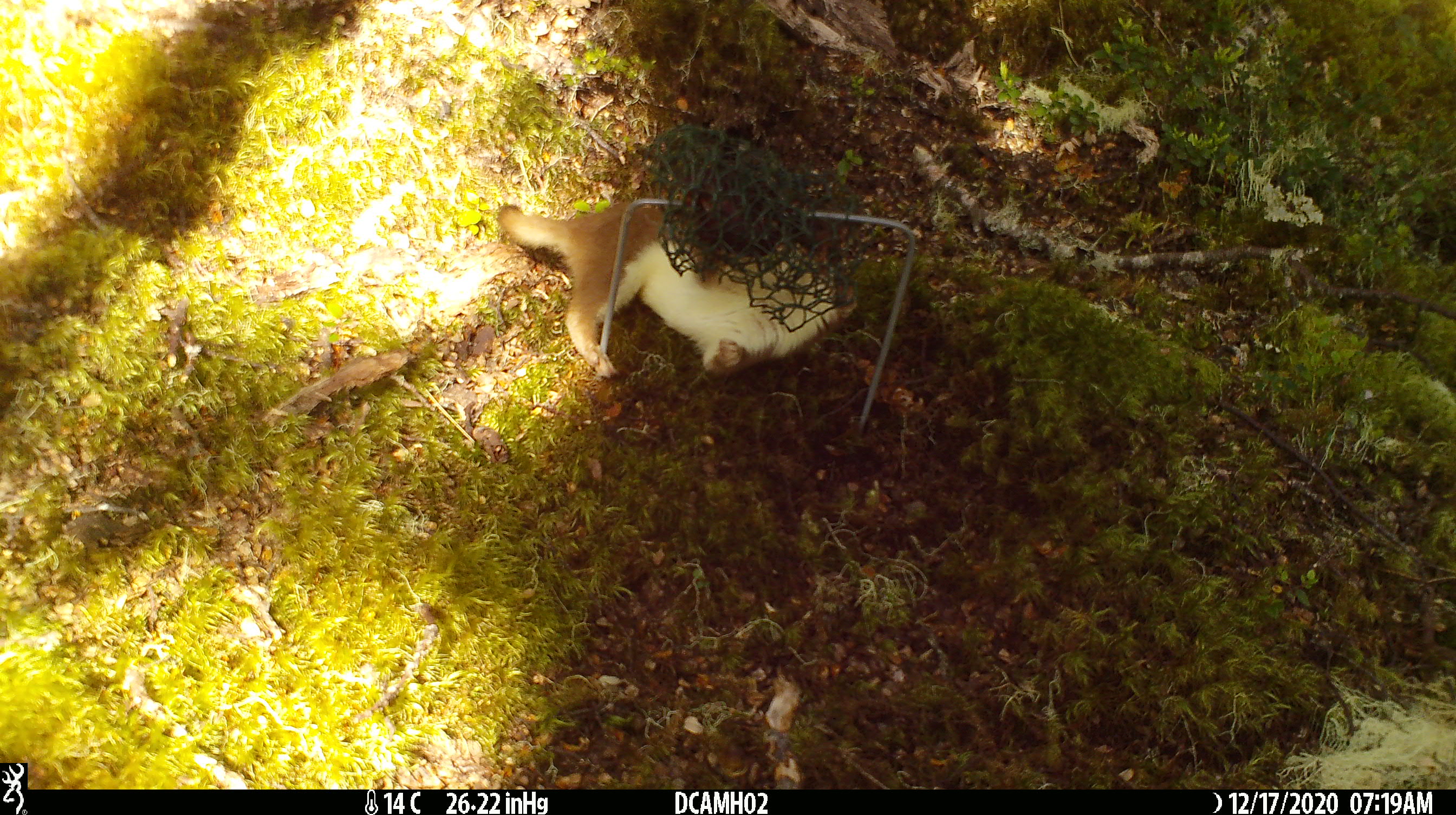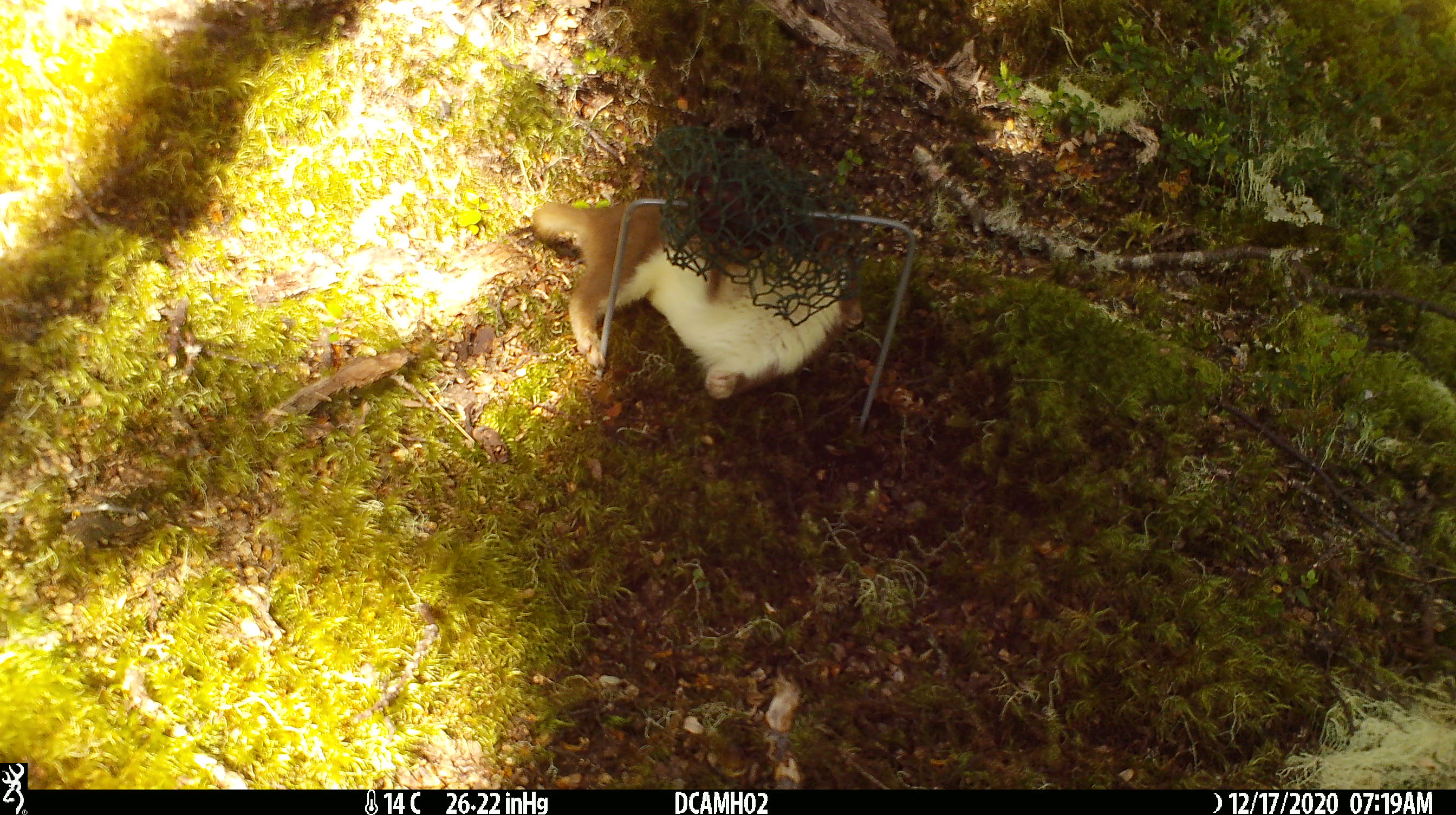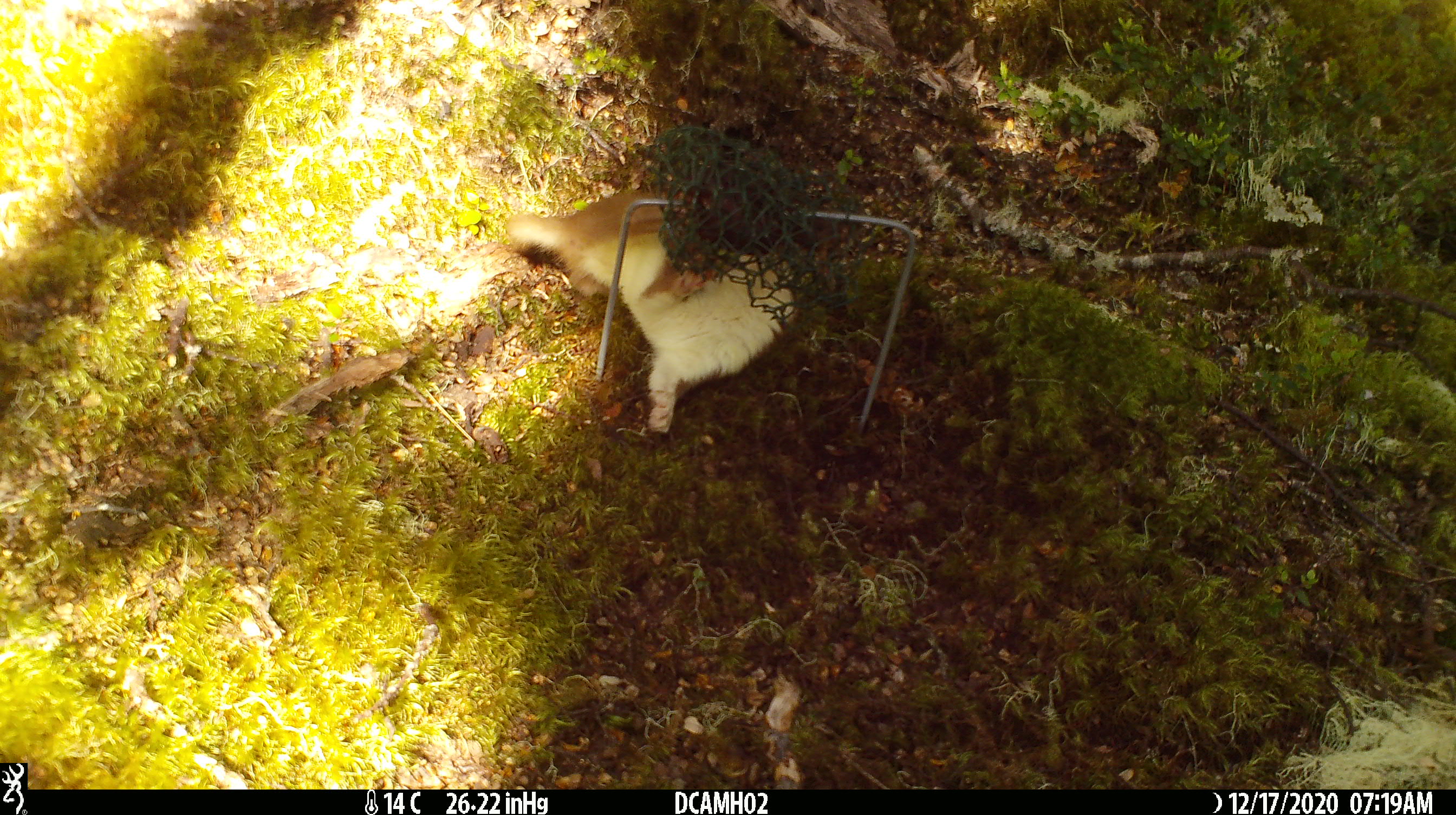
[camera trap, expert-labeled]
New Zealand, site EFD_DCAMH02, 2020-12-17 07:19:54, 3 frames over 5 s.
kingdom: Animalia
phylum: Chordata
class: Mammalia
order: Carnivora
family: Mustelidae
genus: Mustela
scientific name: Mustela erminea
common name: stoat